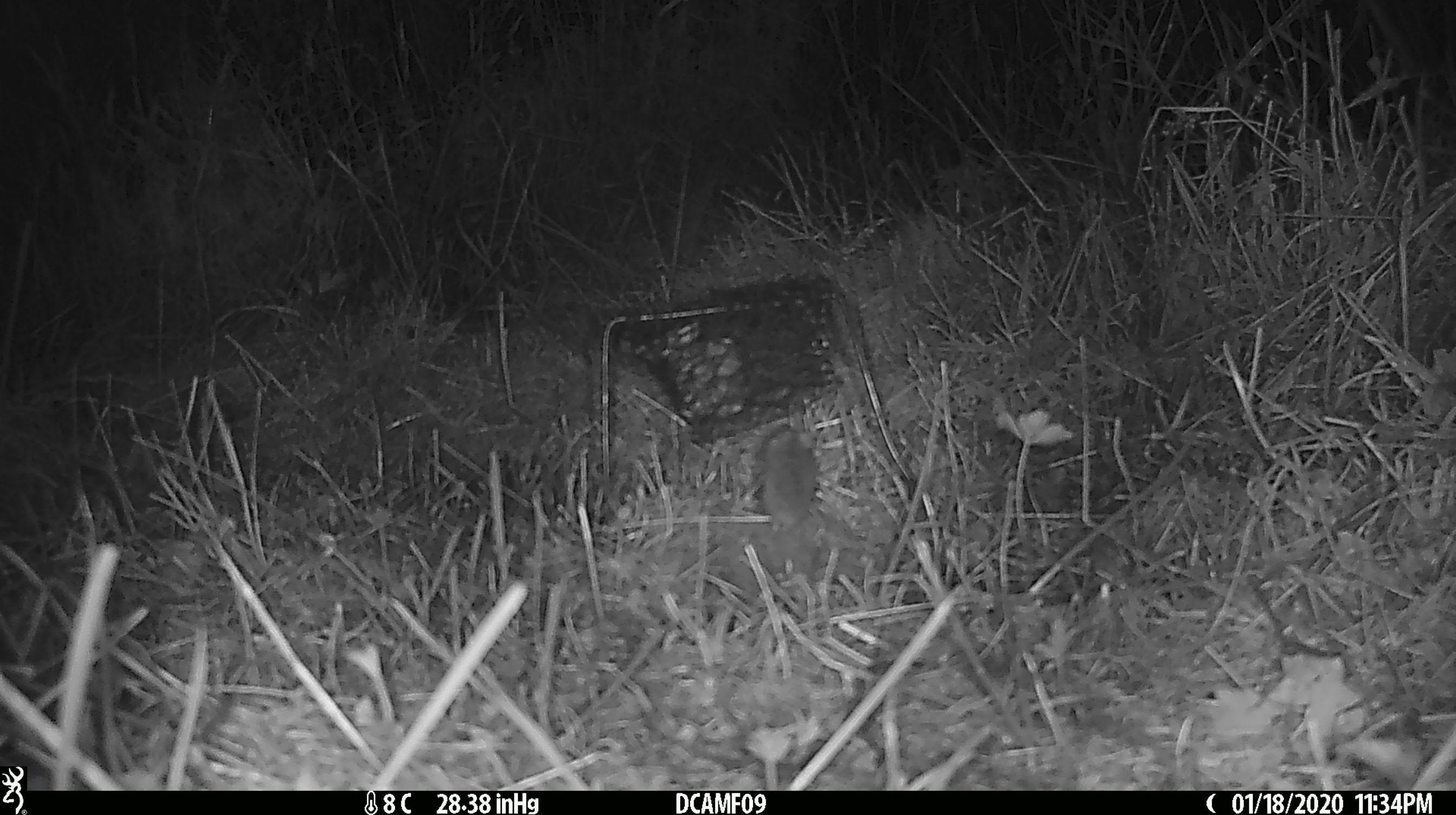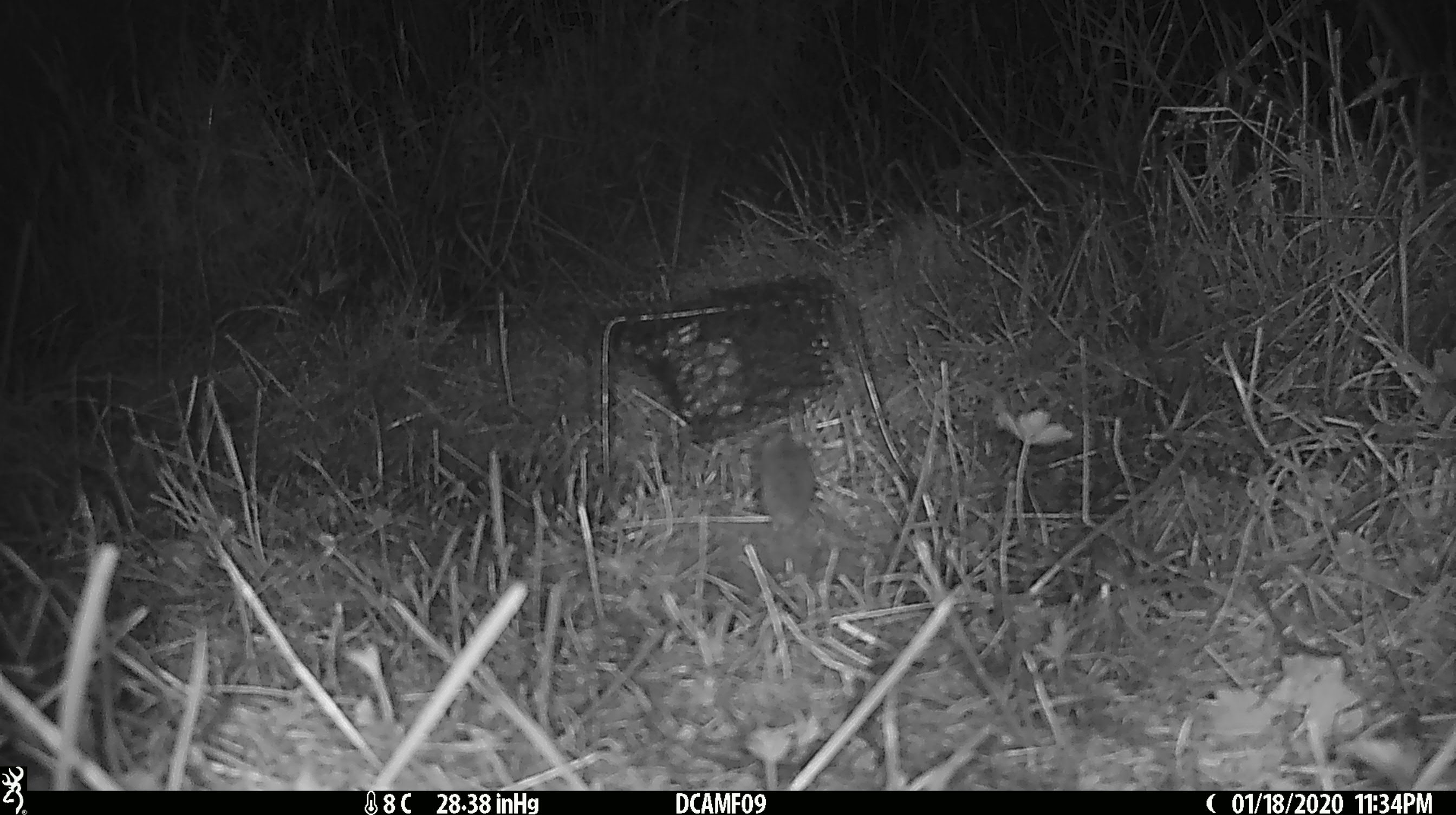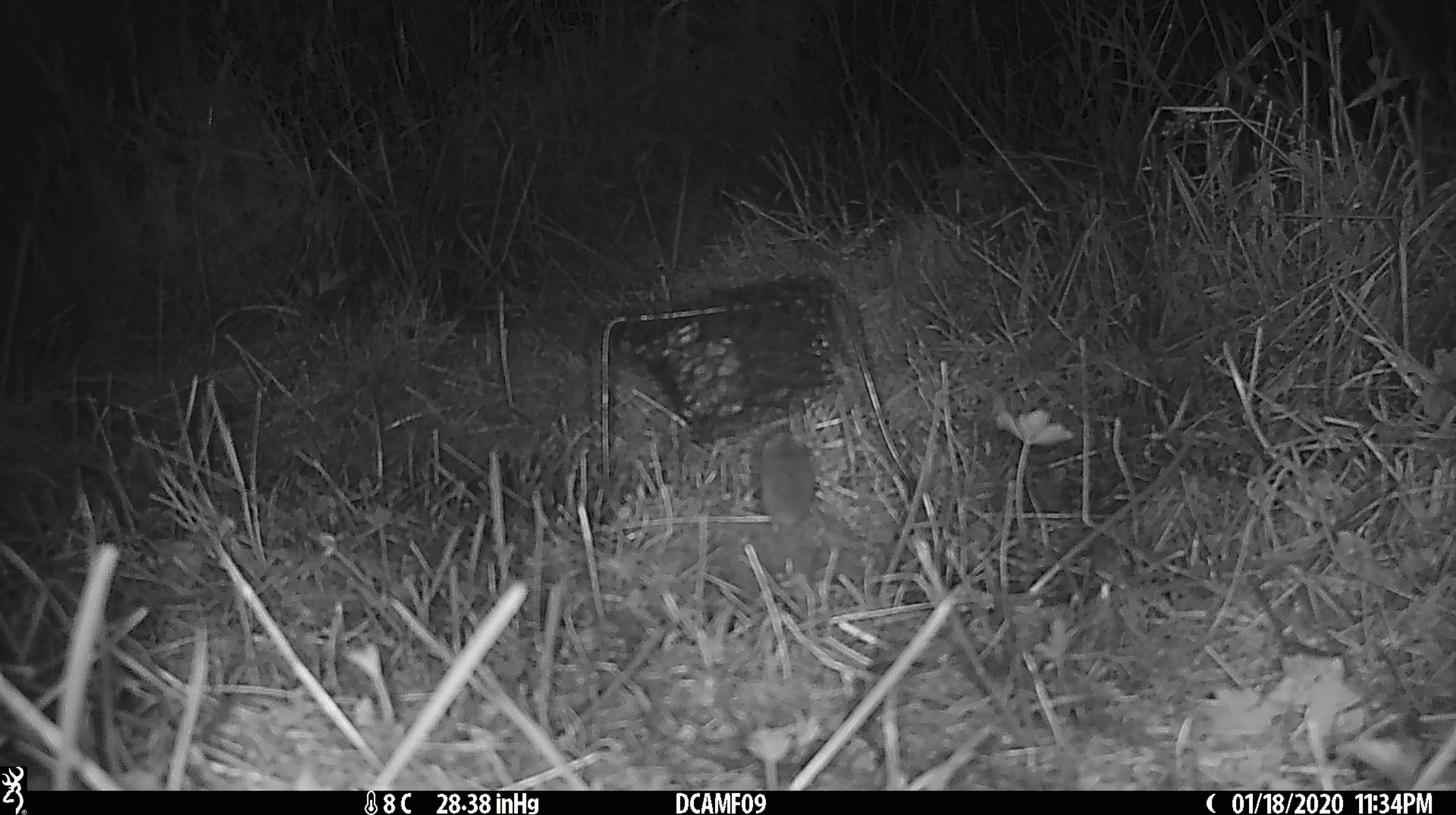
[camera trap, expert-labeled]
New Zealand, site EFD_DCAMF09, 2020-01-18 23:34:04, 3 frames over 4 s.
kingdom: Animalia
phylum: Chordata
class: Mammalia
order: Rodentia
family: Muridae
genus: Mus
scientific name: Mus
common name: mouse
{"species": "mouse (Mus)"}